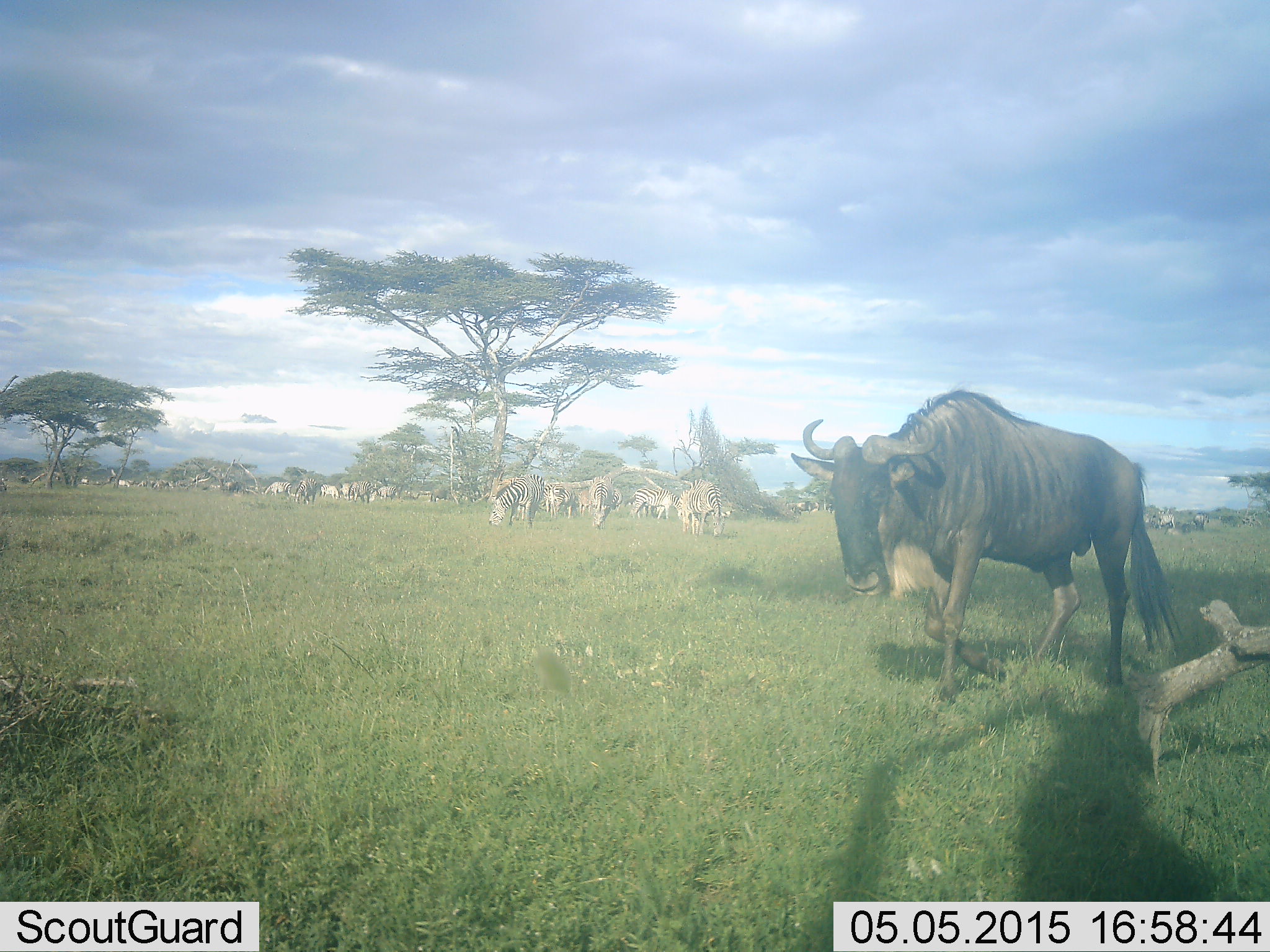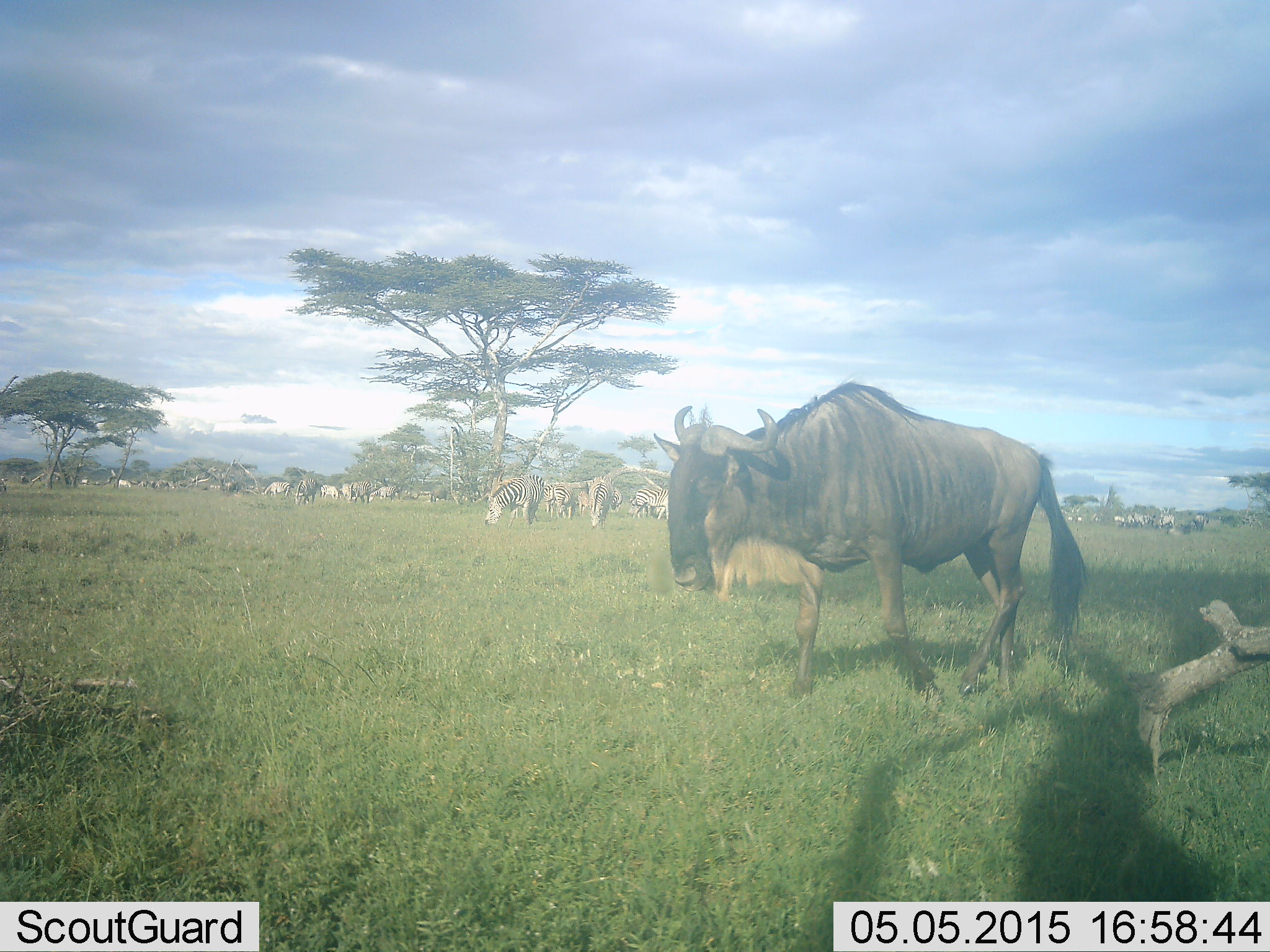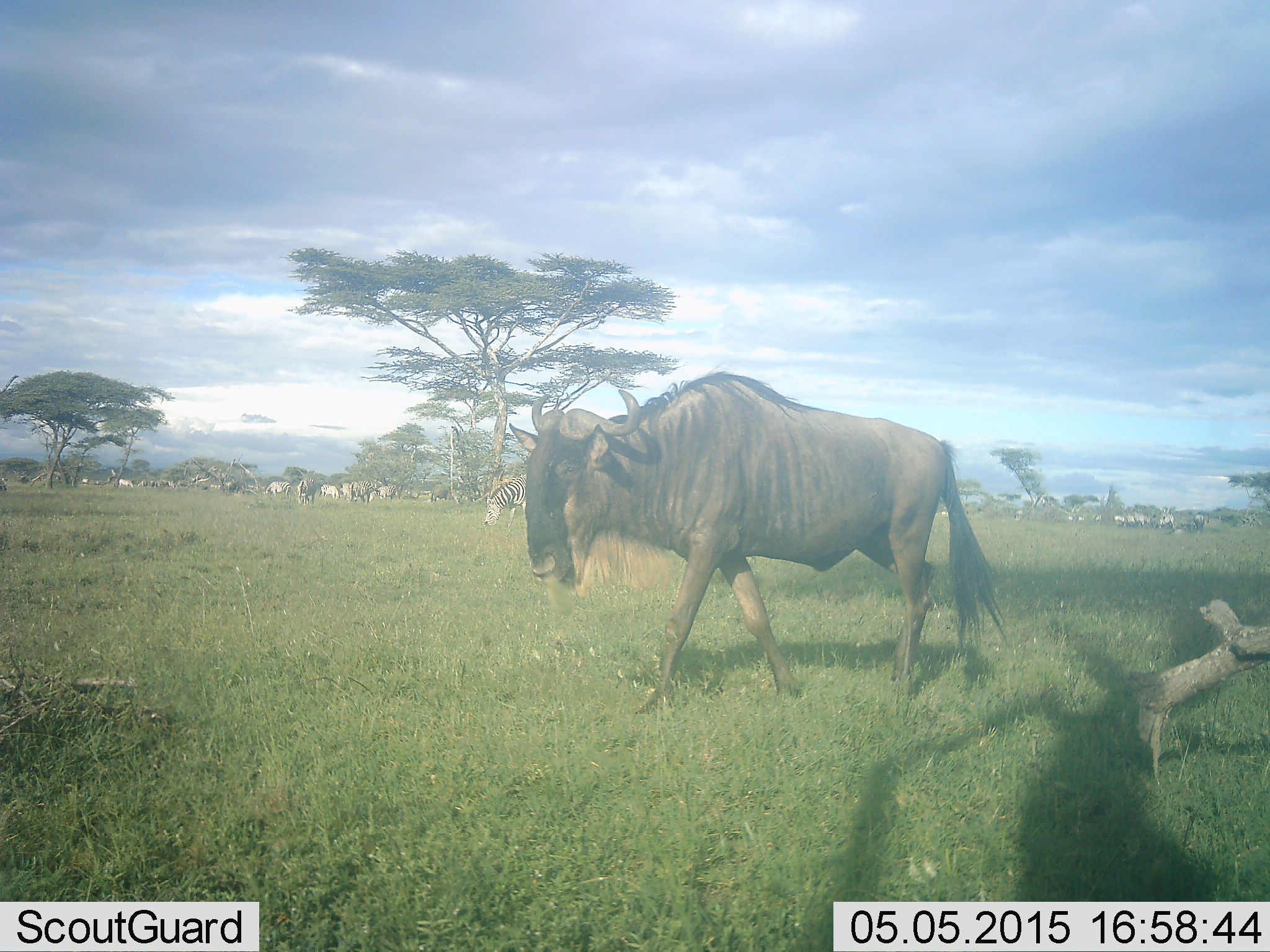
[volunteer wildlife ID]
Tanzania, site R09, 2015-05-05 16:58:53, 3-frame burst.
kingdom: Animalia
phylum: Chordata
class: Mammalia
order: Artiodactyla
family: Bovidae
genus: Connochaetes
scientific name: Connochaetes taurinus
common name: blue wildebeest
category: wildebeest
Wildebeest (blue wildebeest) (Connochaetes taurinus), count 1. Behavior (volunteer vote fractions): standing 0%, resting 0%, moving 100%, interacting 0%. Young present (vote fraction): 0%. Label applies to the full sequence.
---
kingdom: Animalia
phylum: Chordata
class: Mammalia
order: Perissodactyla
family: Equidae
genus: Equus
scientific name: Equus quagga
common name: plains zebra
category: zebra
Zebra (plains zebra) (Equus quagga), count 11-50. Behavior (volunteer vote fractions): standing 40%, resting 0%, moving 40%, interacting 0%. Young present (vote fraction): 0%. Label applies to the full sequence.